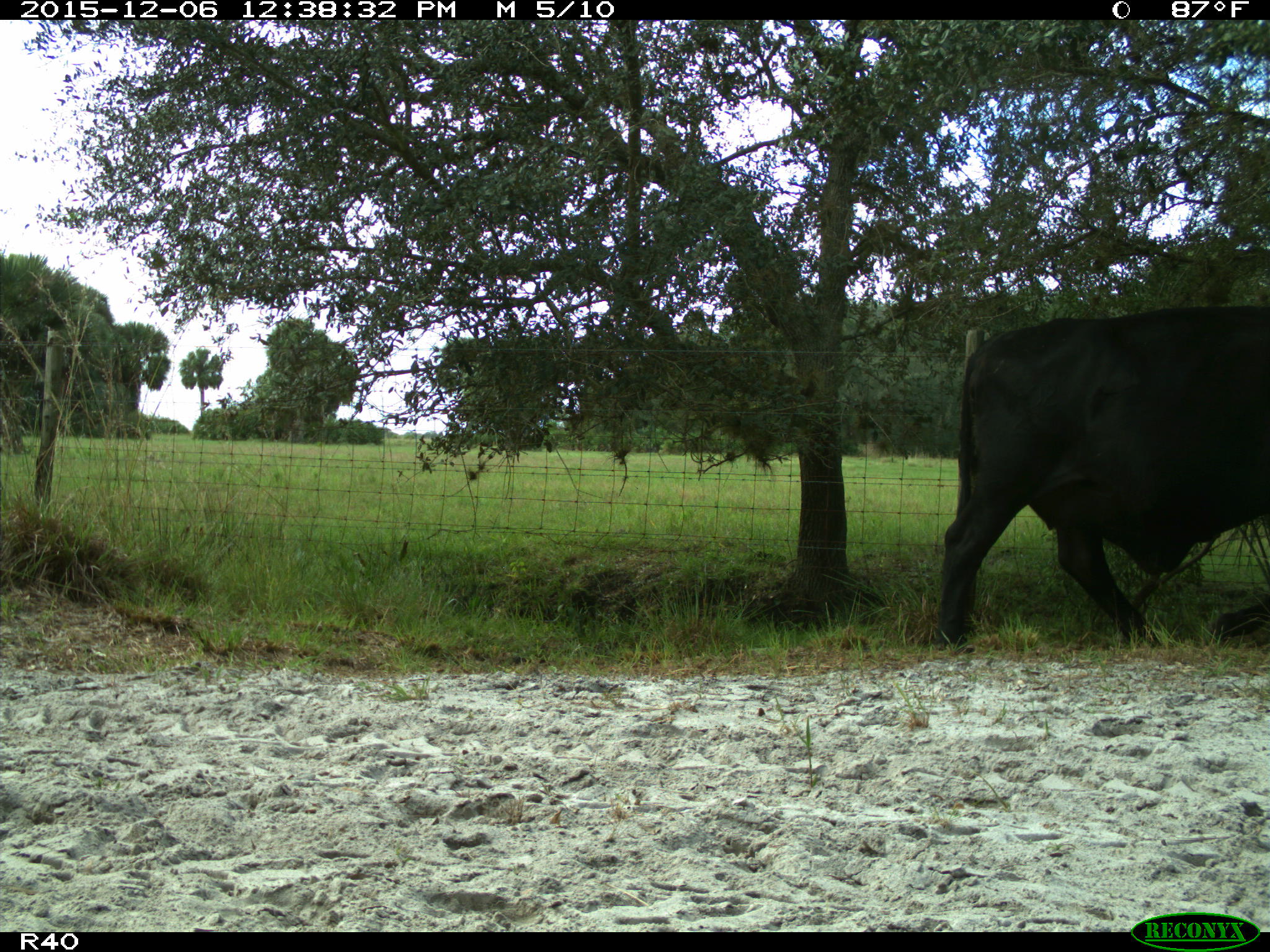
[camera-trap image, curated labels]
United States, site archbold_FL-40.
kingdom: Animalia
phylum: Chordata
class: Mammalia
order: Artiodactyla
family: Bovidae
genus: Bos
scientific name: Bos taurus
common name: domestic cow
Bos taurus (domestic cow).